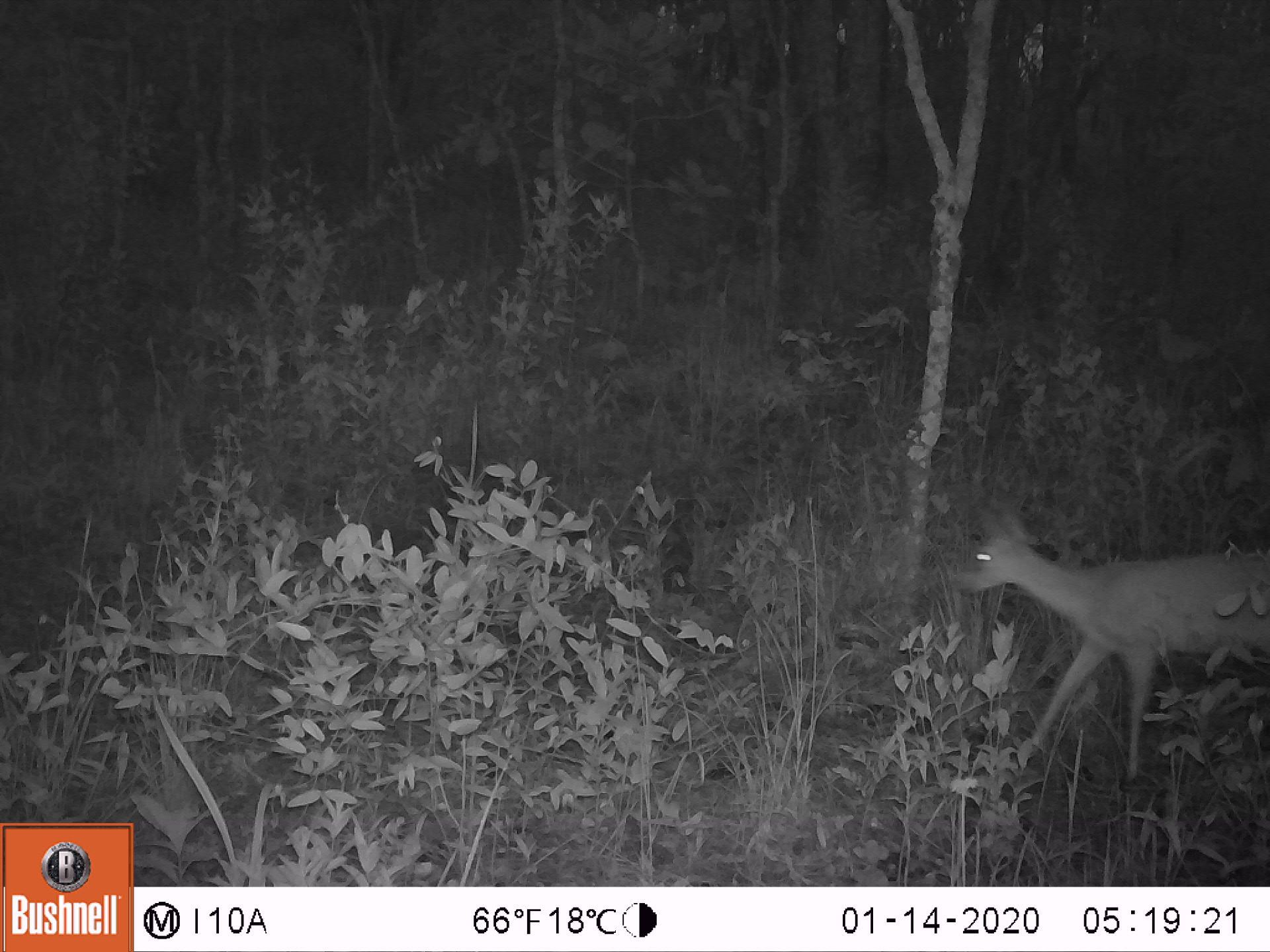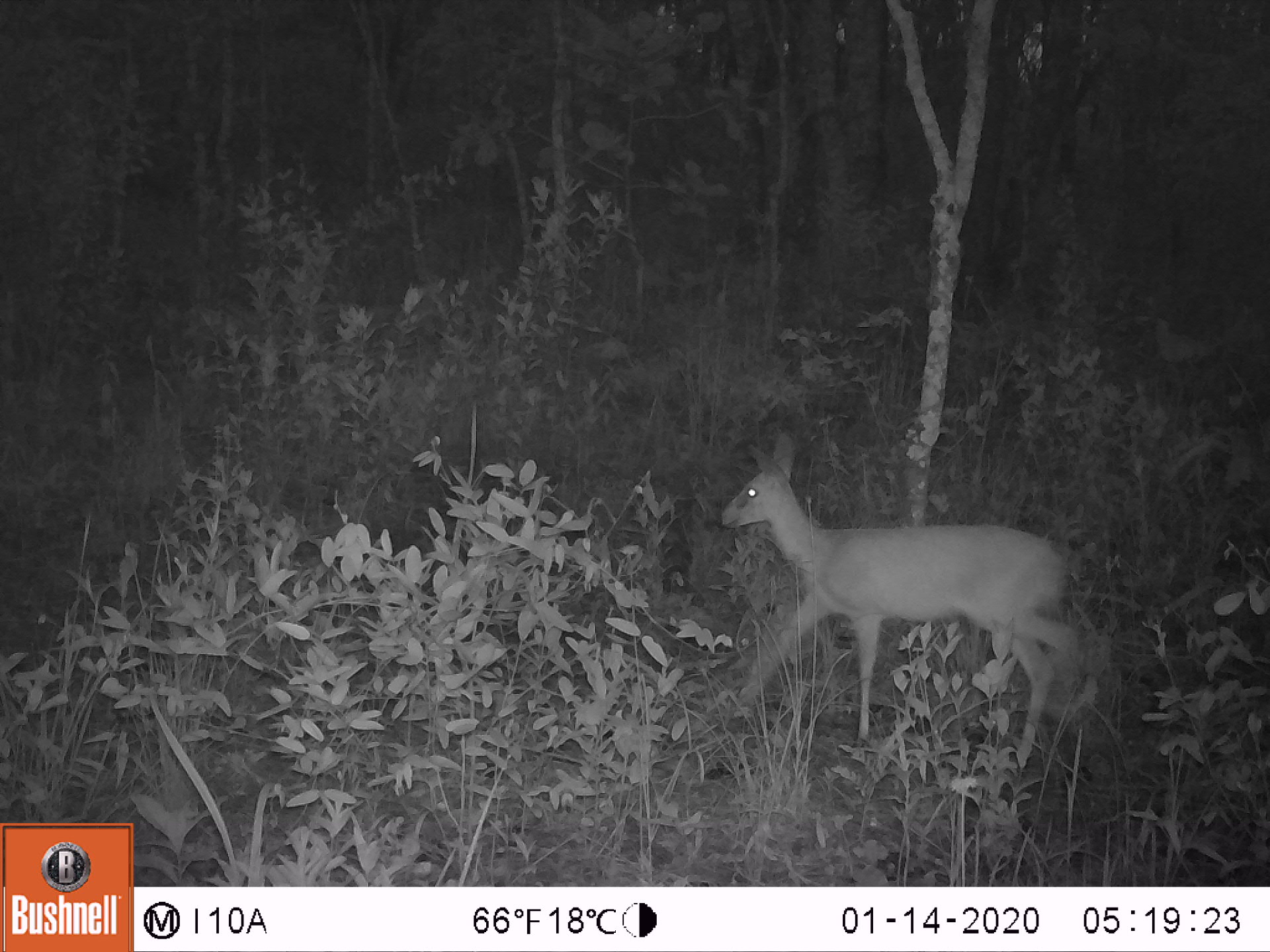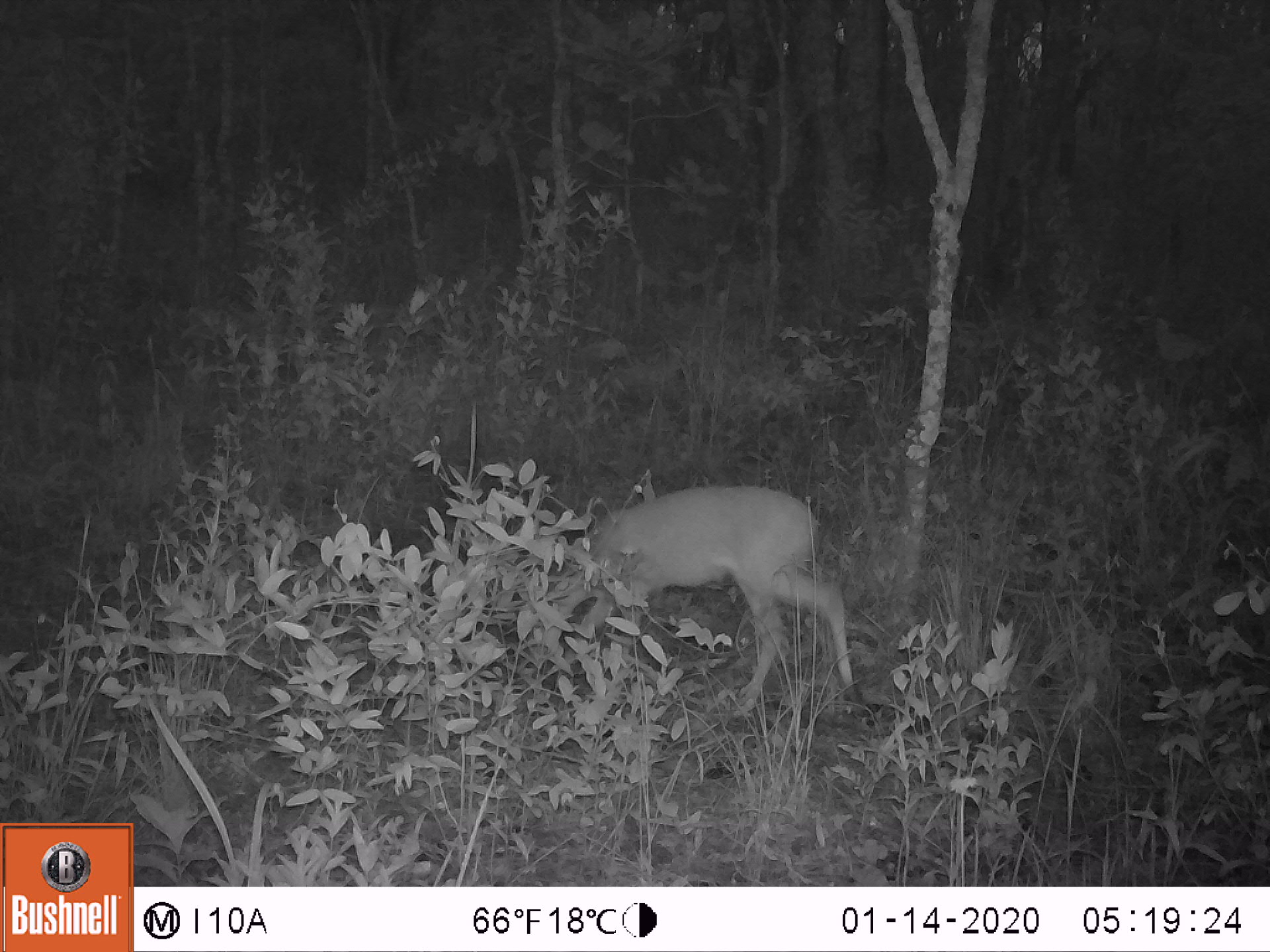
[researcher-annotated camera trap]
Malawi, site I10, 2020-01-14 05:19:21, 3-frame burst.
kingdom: Animalia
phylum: Chordata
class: Mammalia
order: Artiodactyla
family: Bovidae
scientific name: Antilopinae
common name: small antelope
Small antelope (Antilopinae), count 1.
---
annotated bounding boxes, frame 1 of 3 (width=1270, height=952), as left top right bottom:
small antelope: 950 498 1268 788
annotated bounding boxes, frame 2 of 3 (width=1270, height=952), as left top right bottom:
small antelope: 710 427 1102 783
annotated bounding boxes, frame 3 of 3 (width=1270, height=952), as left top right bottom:
small antelope: 572 477 866 729